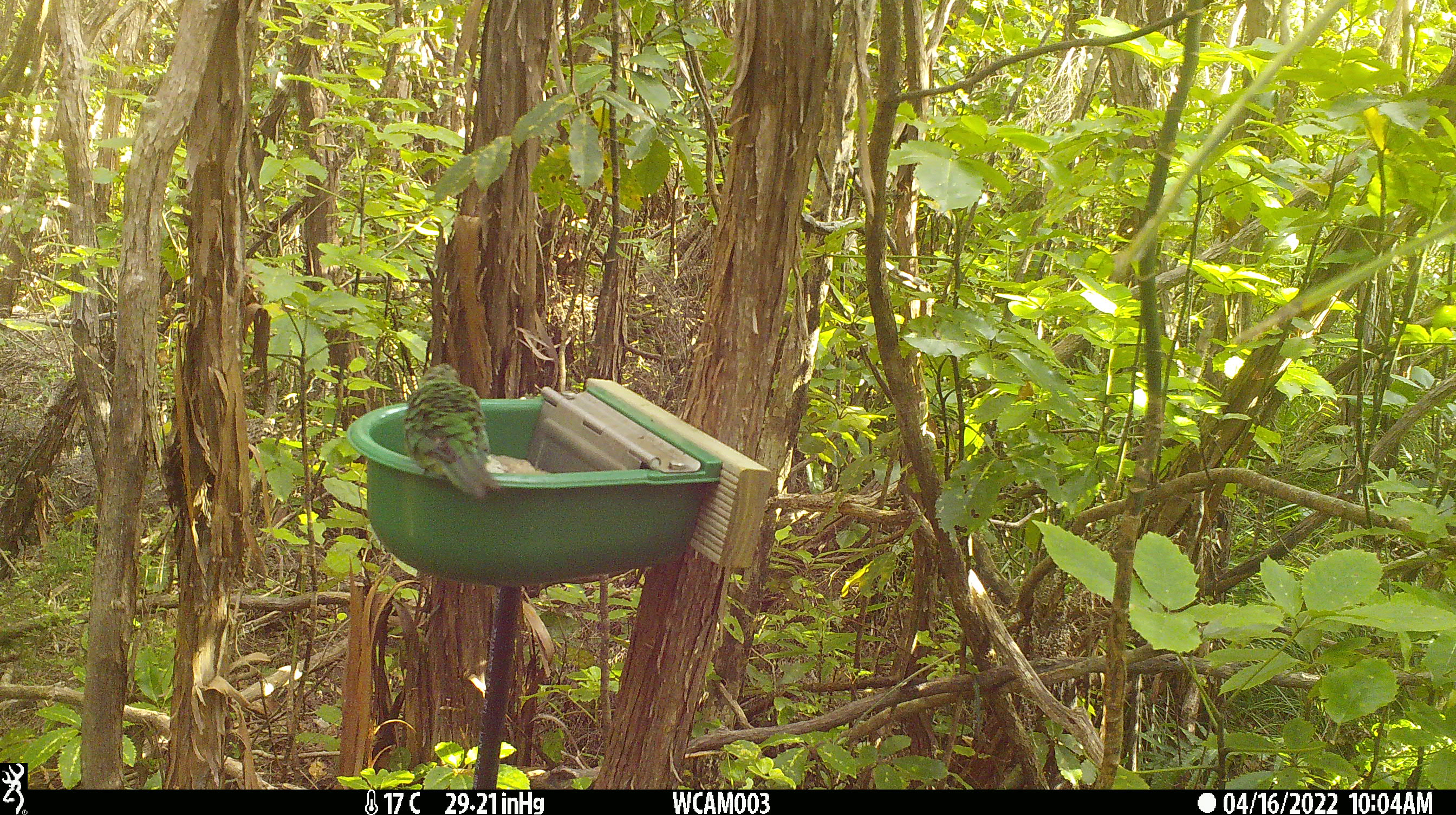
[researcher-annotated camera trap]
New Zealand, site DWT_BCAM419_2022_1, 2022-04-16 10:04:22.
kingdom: Animalia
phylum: Chordata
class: Aves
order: Psittaciformes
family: Psittaculidae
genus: Cyanoramphus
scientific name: Cyanoramphus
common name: parakeet